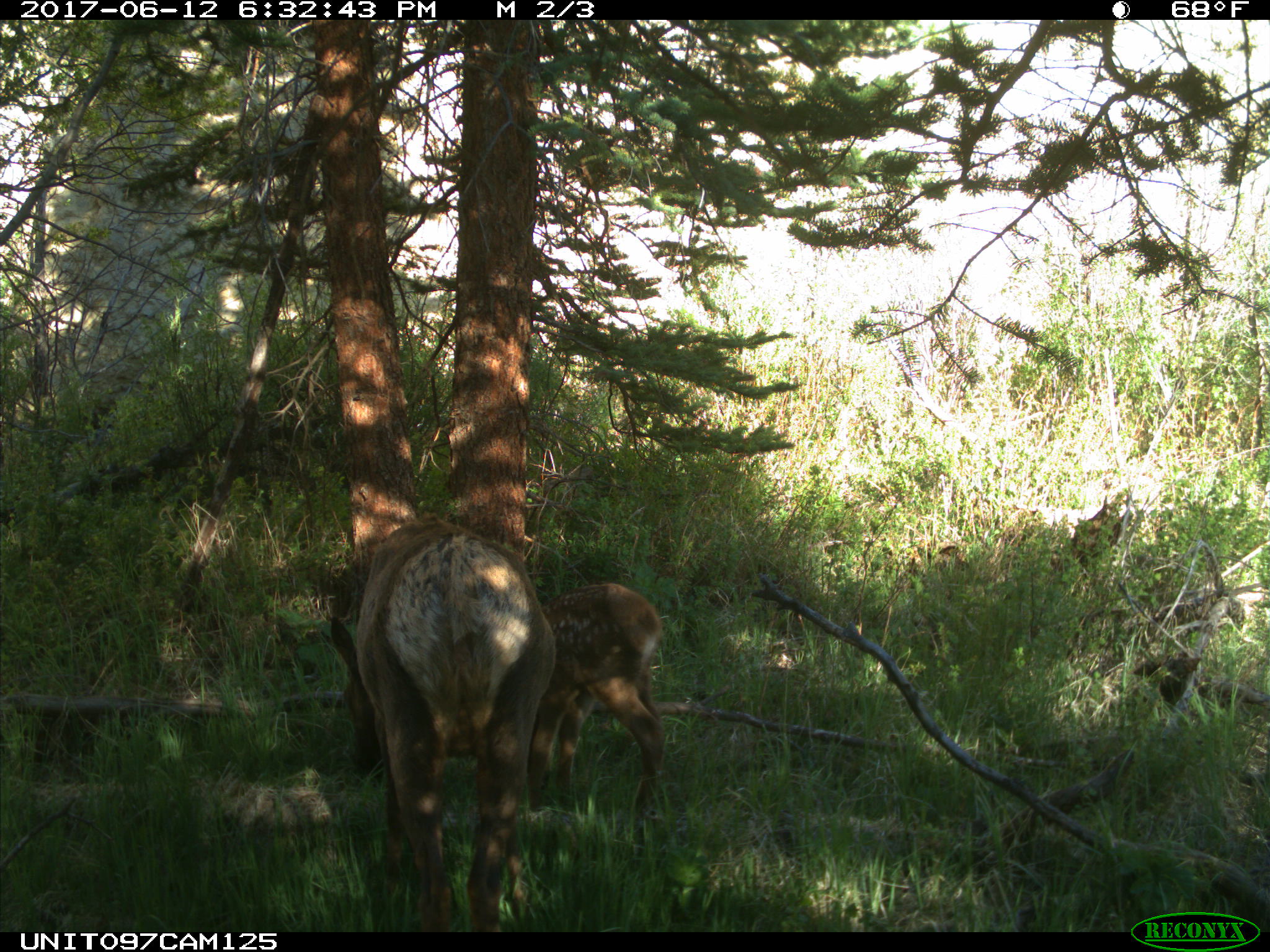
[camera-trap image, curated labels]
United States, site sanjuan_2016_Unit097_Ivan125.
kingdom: Animalia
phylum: Chordata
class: Mammalia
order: Artiodactyla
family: Cervidae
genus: Cervus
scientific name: Cervus elaphus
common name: red deer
Cervus elaphus (red deer).